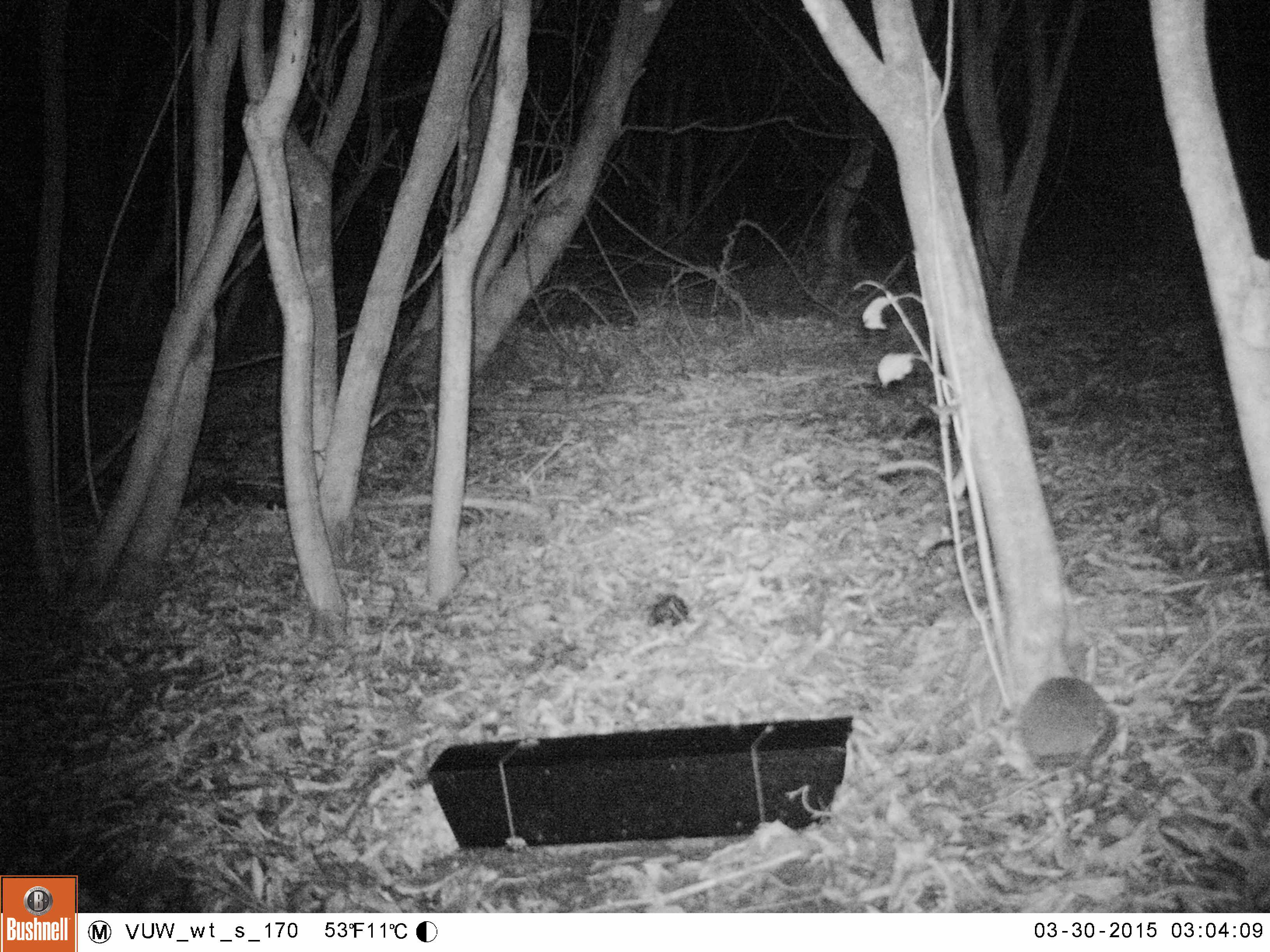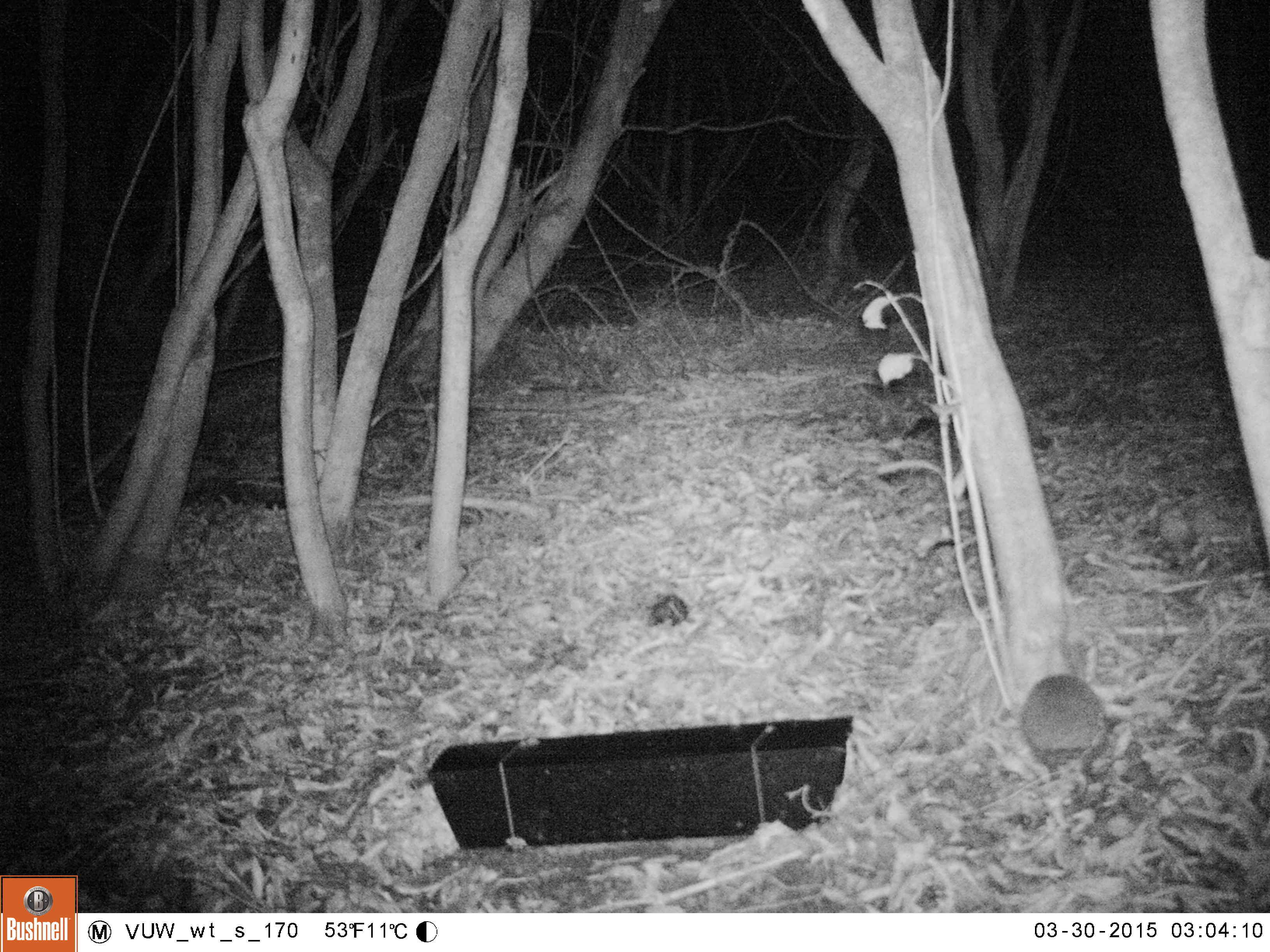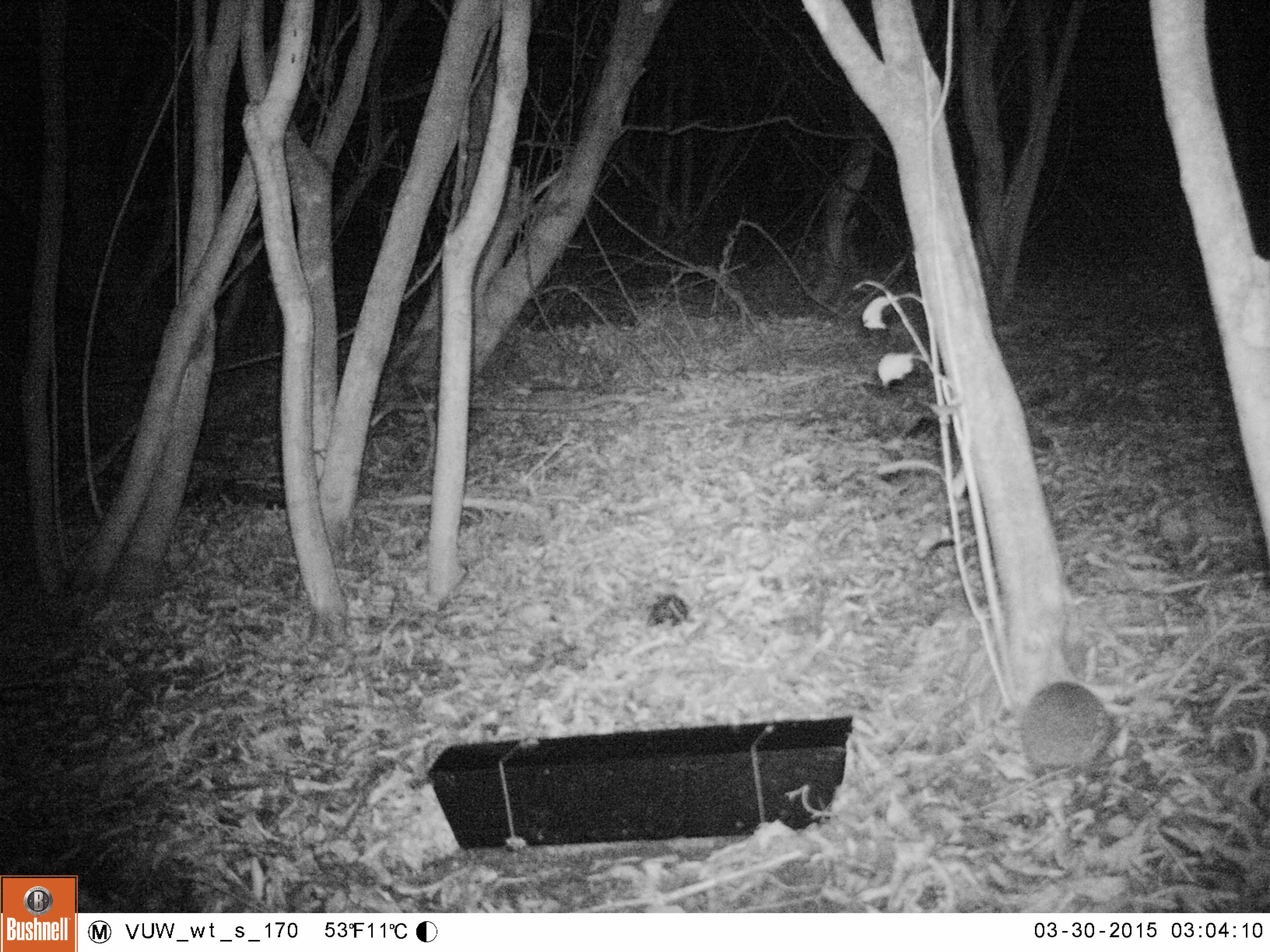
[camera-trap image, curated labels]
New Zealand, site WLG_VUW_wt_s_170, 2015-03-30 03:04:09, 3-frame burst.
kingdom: Animalia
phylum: Chordata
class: Mammalia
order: Eulipotyphla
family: Erinaceidae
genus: Erinaceus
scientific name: Erinaceus europaeus europaeus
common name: european hedgehog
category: hedgehog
Hedgehog (european hedgehog) (Erinaceus europaeus europaeus).